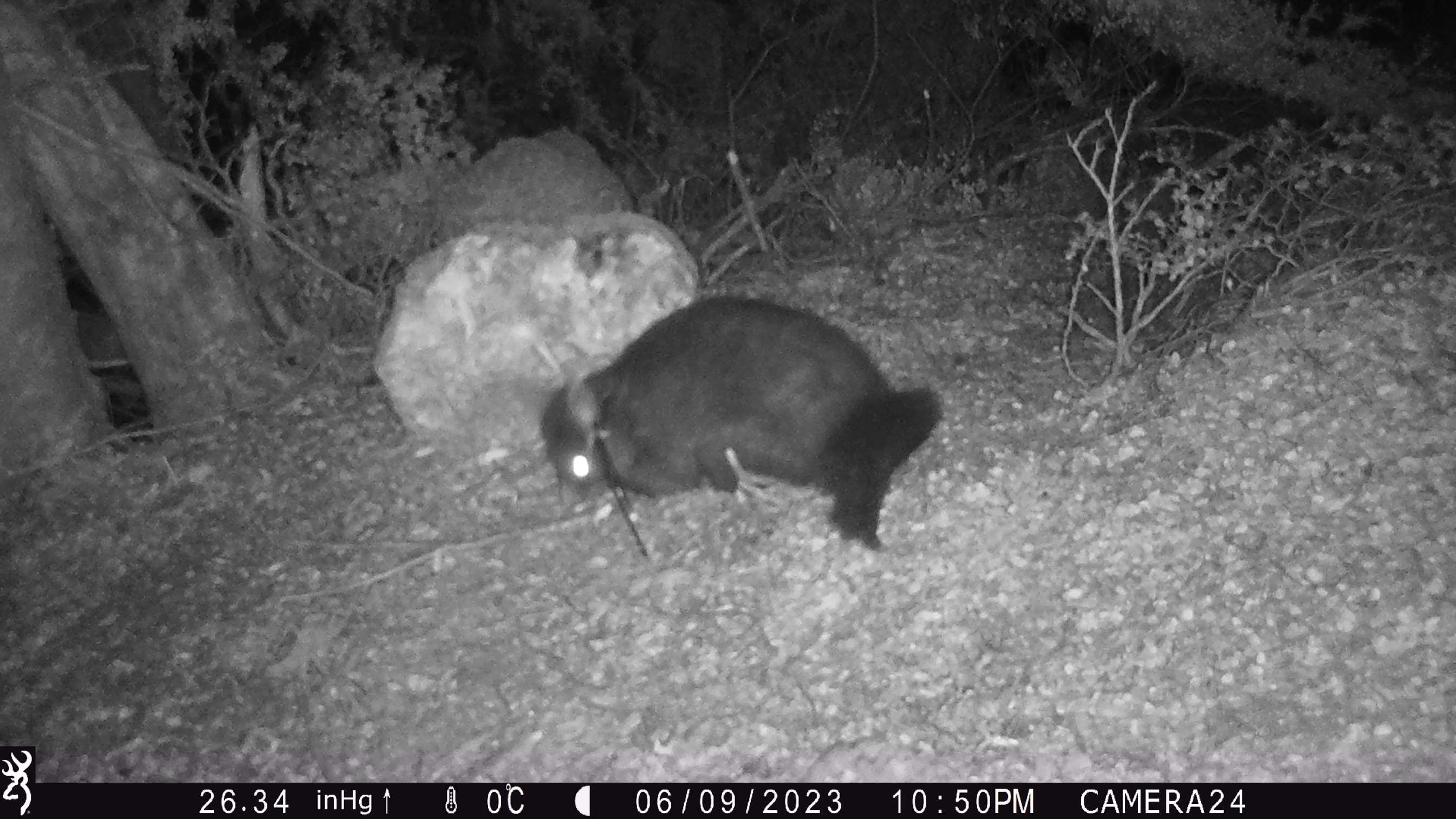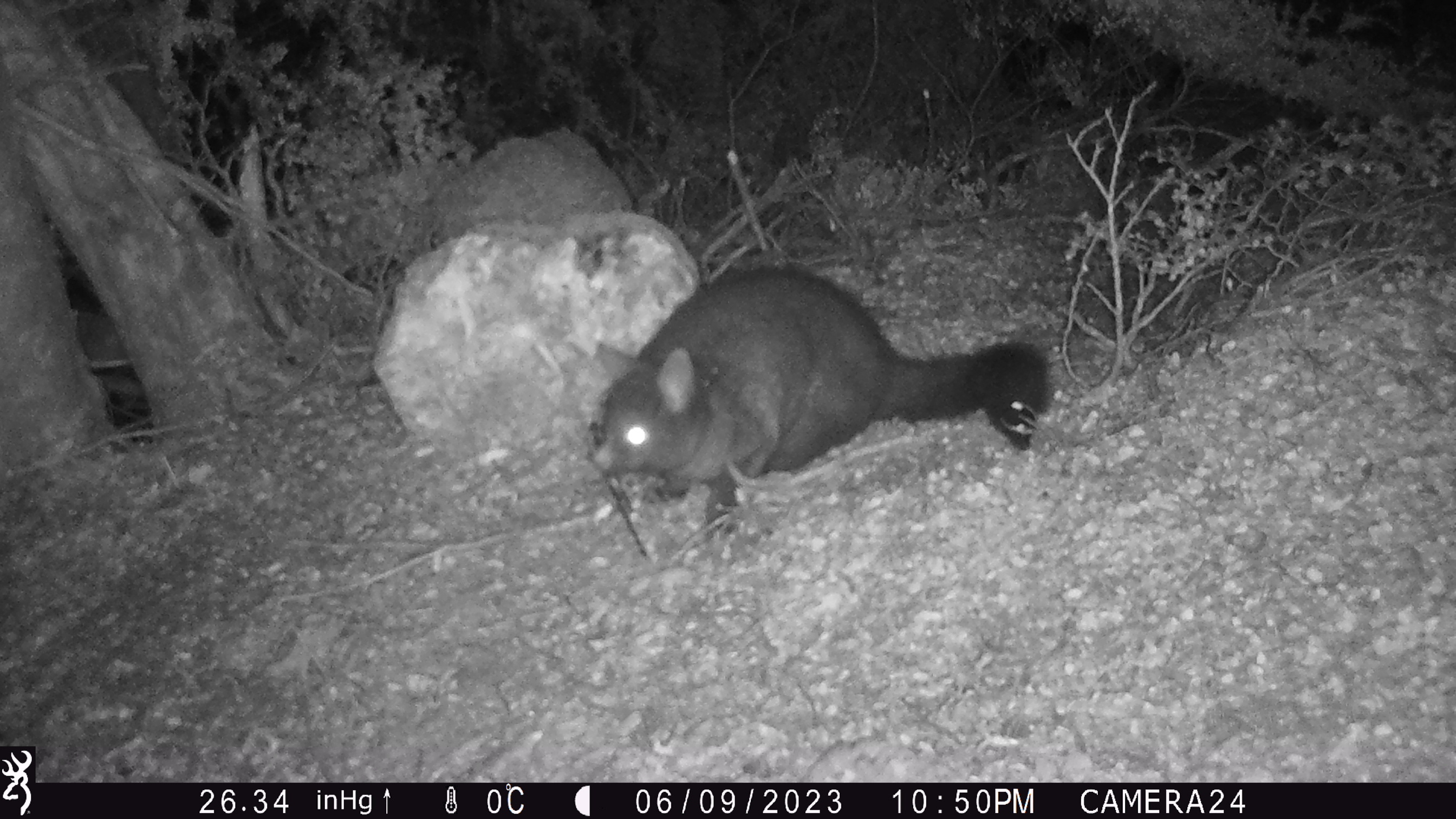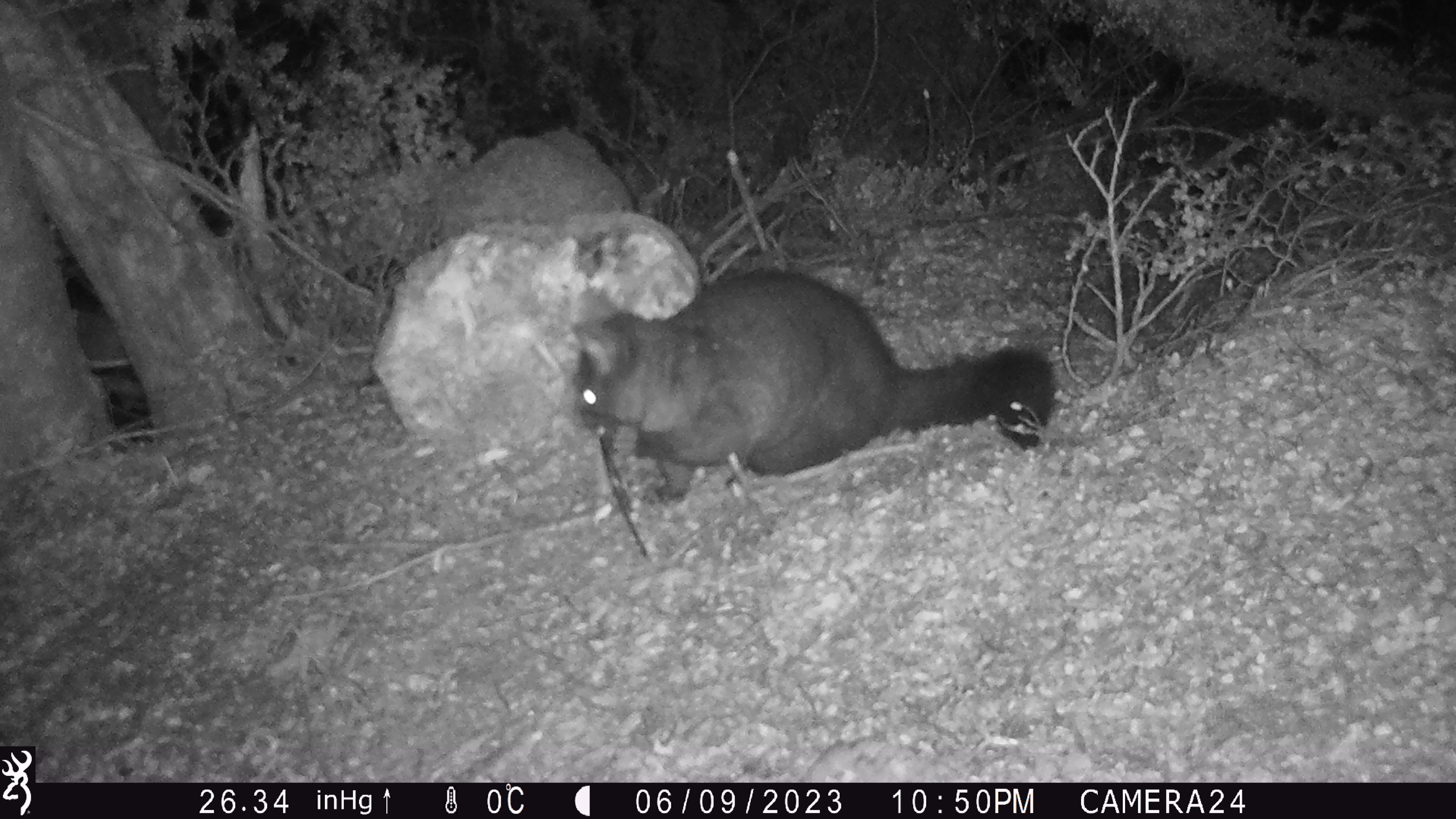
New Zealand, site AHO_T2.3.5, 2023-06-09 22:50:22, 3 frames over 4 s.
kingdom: Animalia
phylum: Chordata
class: Mammalia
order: Carnivora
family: Mustelidae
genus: Mustela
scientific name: Mustela erminea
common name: stoat